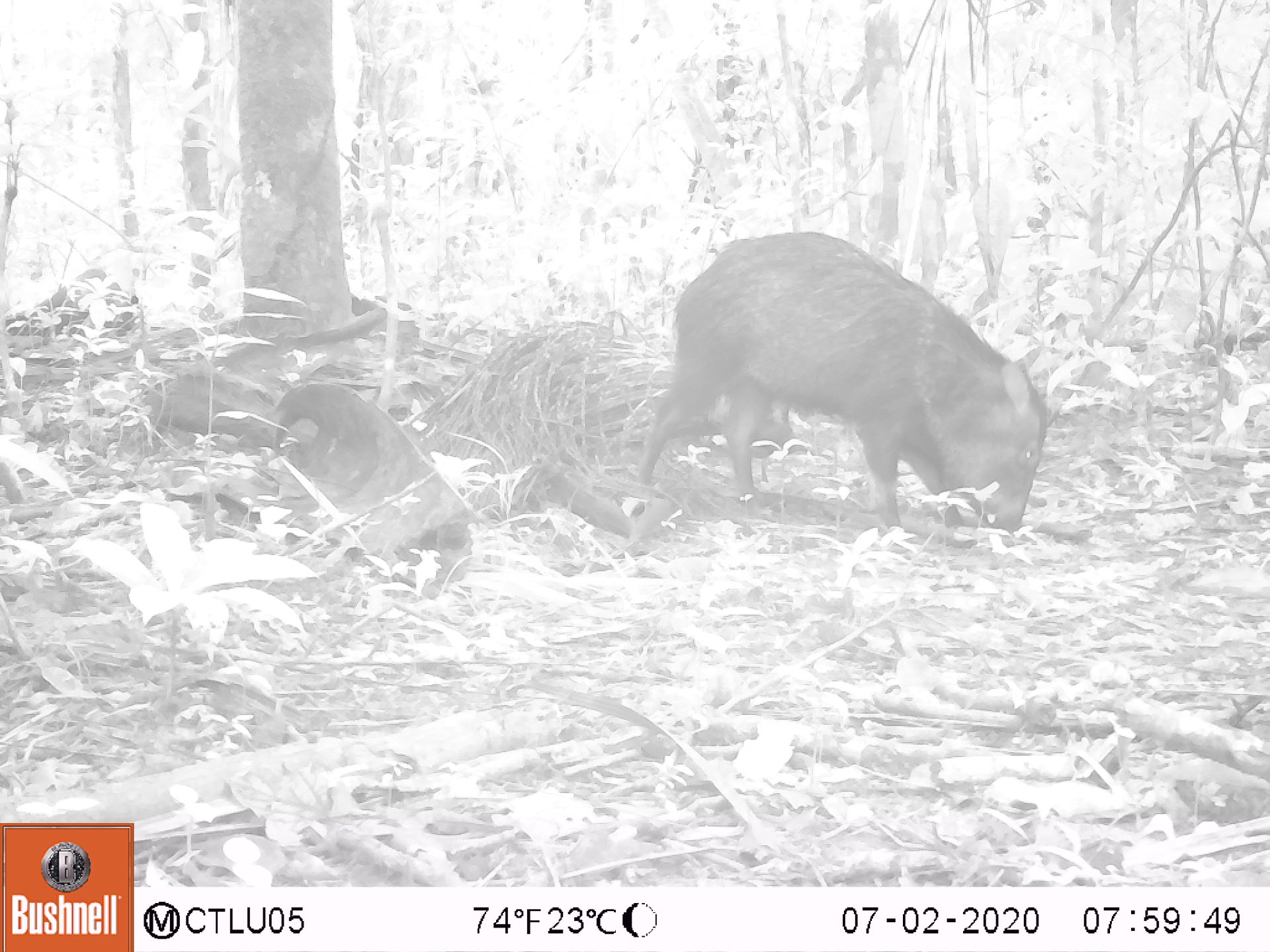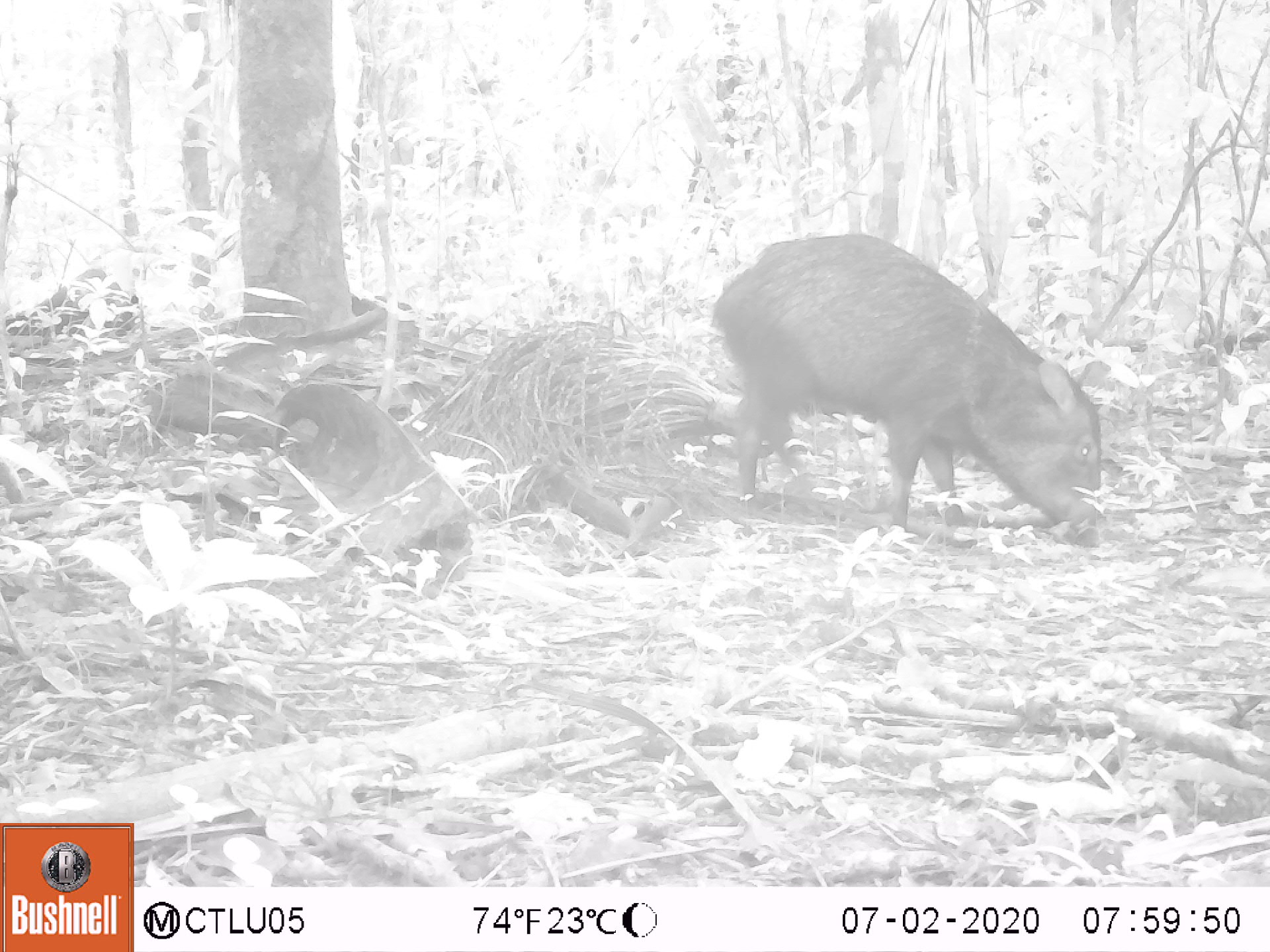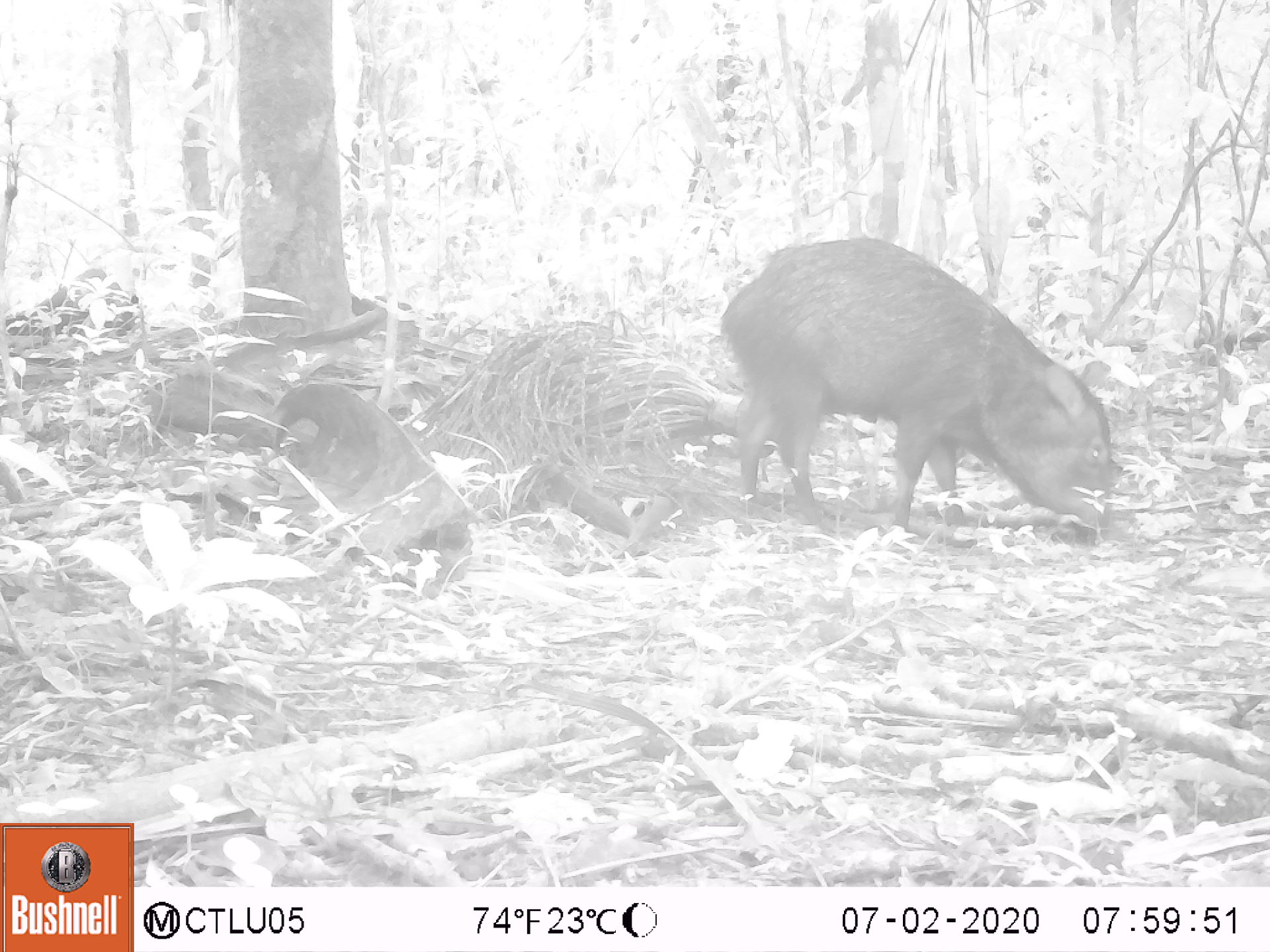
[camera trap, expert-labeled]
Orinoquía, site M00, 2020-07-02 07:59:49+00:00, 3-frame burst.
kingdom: Animalia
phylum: Chordata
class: Mammalia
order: Artiodactyla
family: Tayassuidae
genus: Pecari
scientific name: Pecari tajacu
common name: collared peccary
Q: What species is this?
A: Collared peccary (Pecari tajacu).